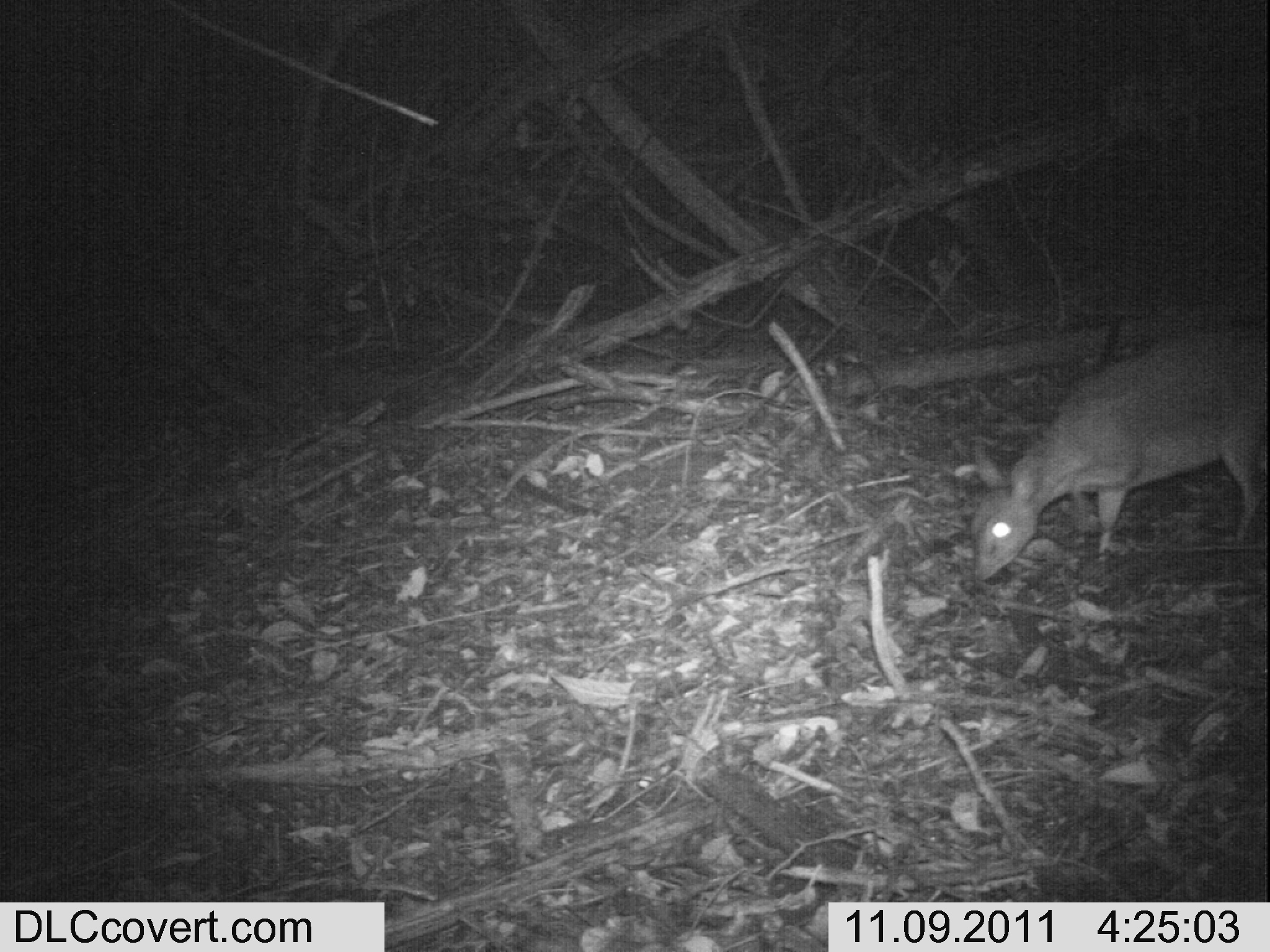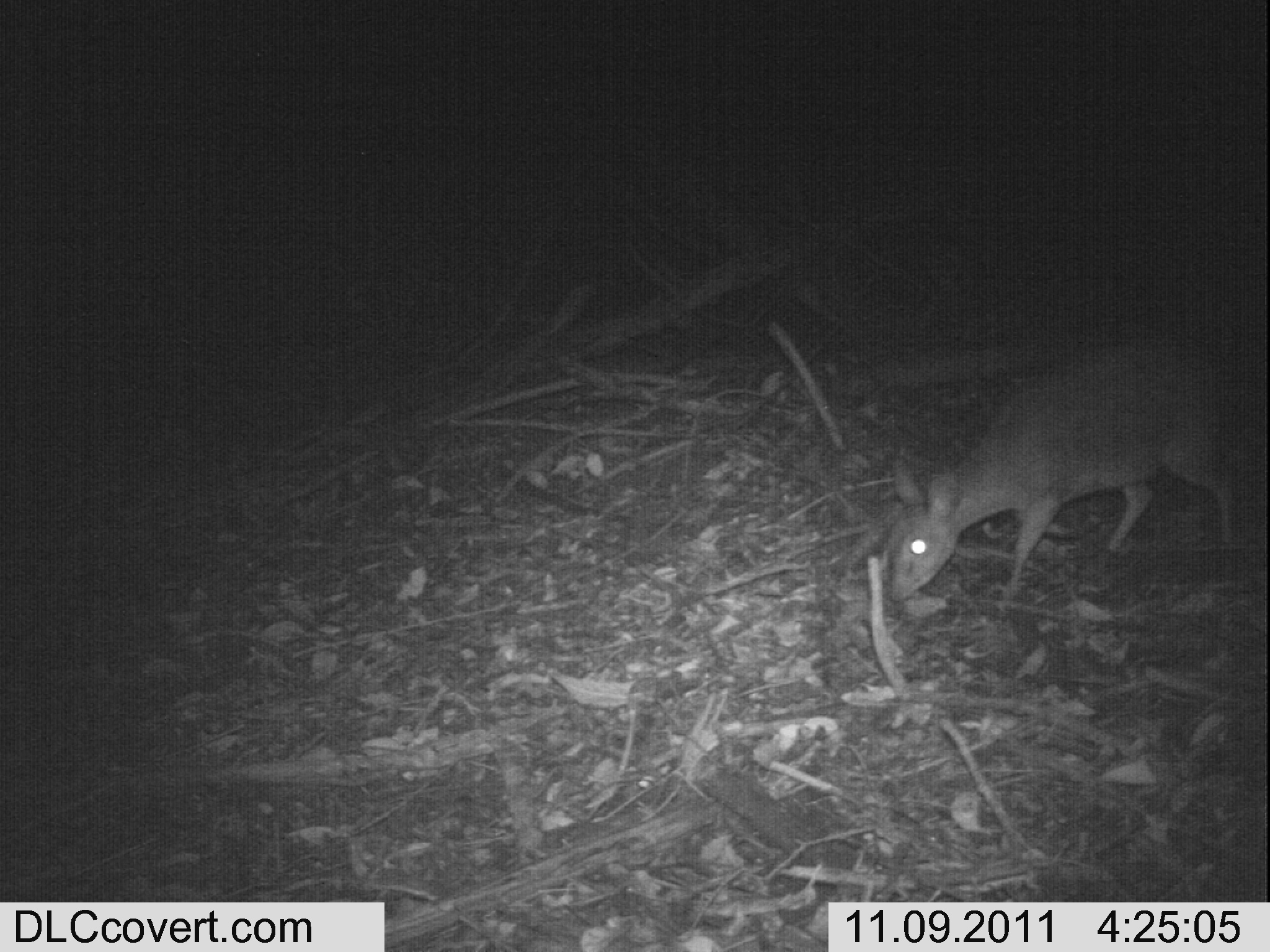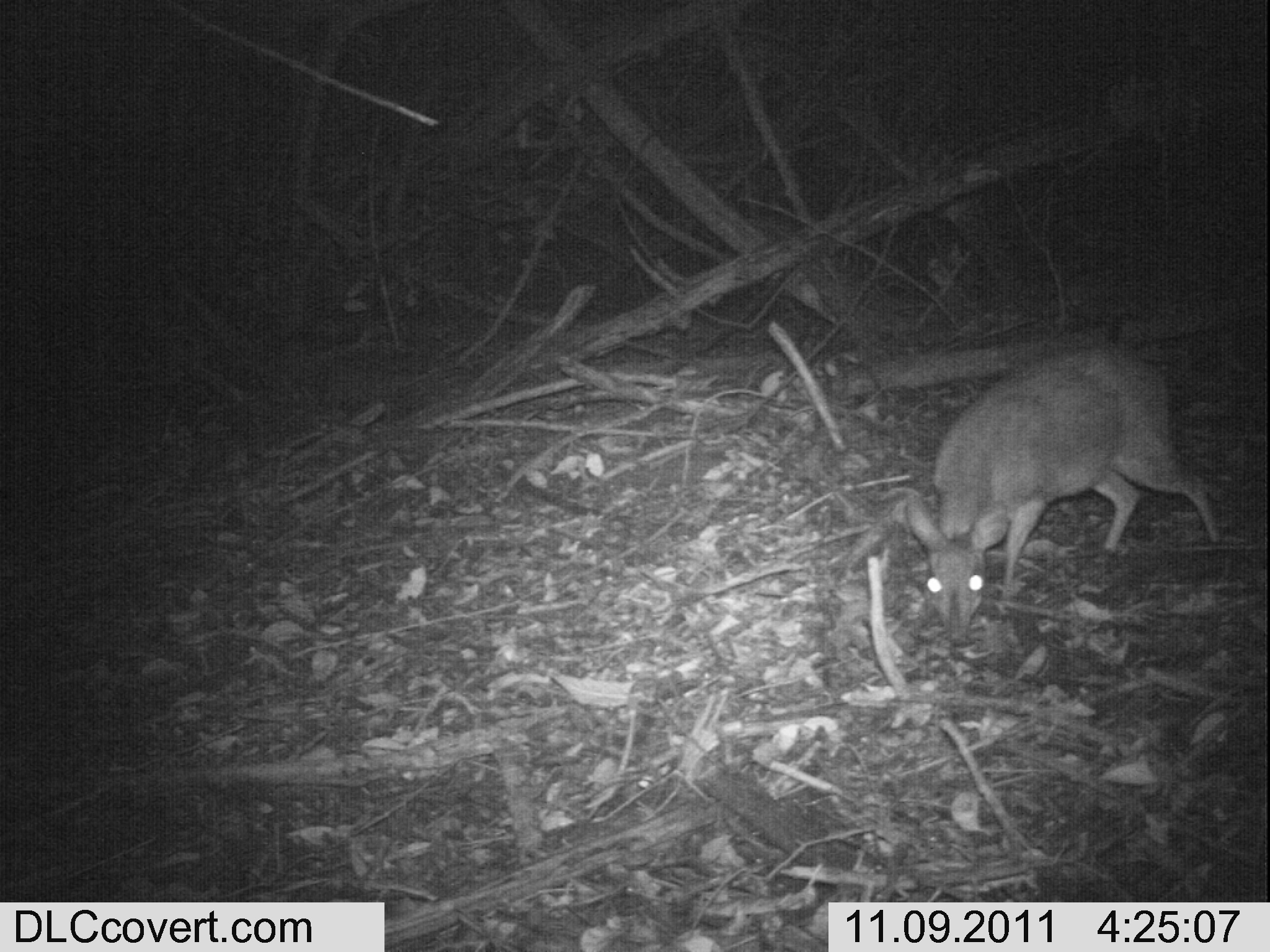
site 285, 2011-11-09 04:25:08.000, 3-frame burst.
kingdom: Animalia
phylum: Chordata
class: Mammalia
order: Artiodactyla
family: Bovidae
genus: Nesotragus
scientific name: Nesotragus moschatus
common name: suni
Nesotragus moschatus (suni), count 1.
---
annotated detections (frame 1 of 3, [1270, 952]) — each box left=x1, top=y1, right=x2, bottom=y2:
nesotragus moschatus: left=969, top=328, right=1267, bottom=583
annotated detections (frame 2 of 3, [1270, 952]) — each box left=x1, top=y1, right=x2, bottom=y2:
nesotragus moschatus: left=880, top=340, right=1235, bottom=602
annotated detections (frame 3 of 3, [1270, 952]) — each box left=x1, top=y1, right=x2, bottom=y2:
nesotragus moschatus: left=905, top=344, right=1221, bottom=646